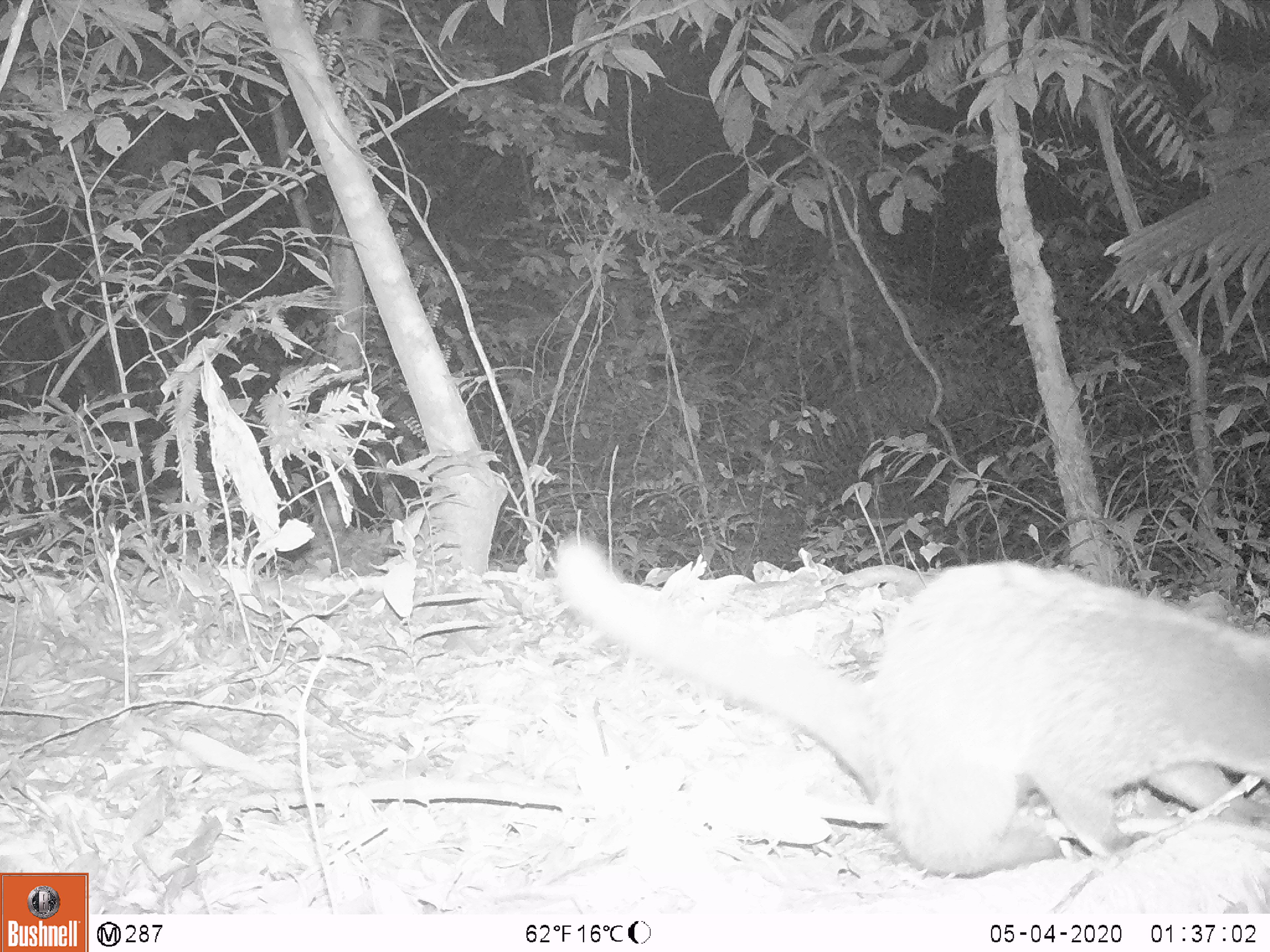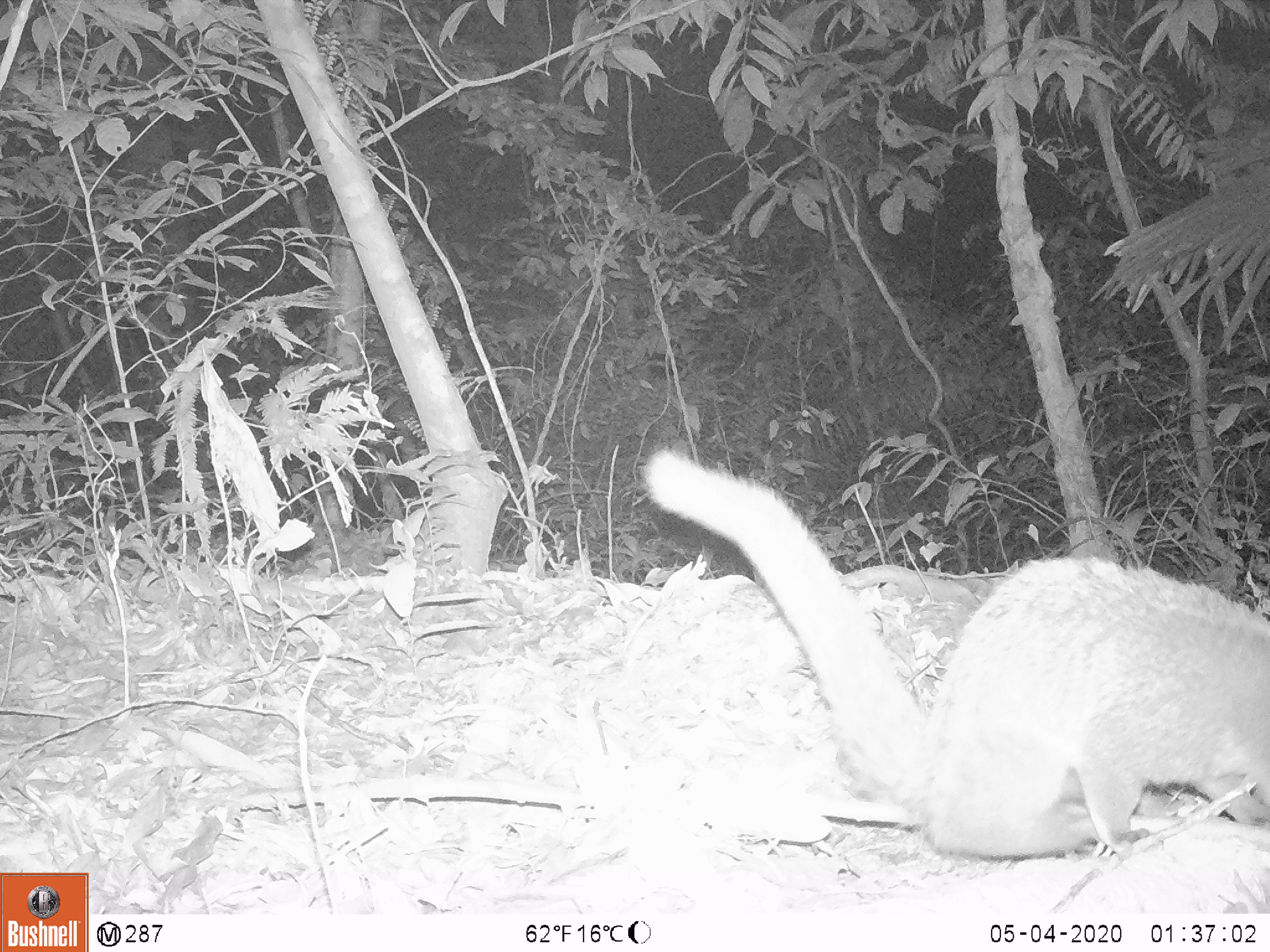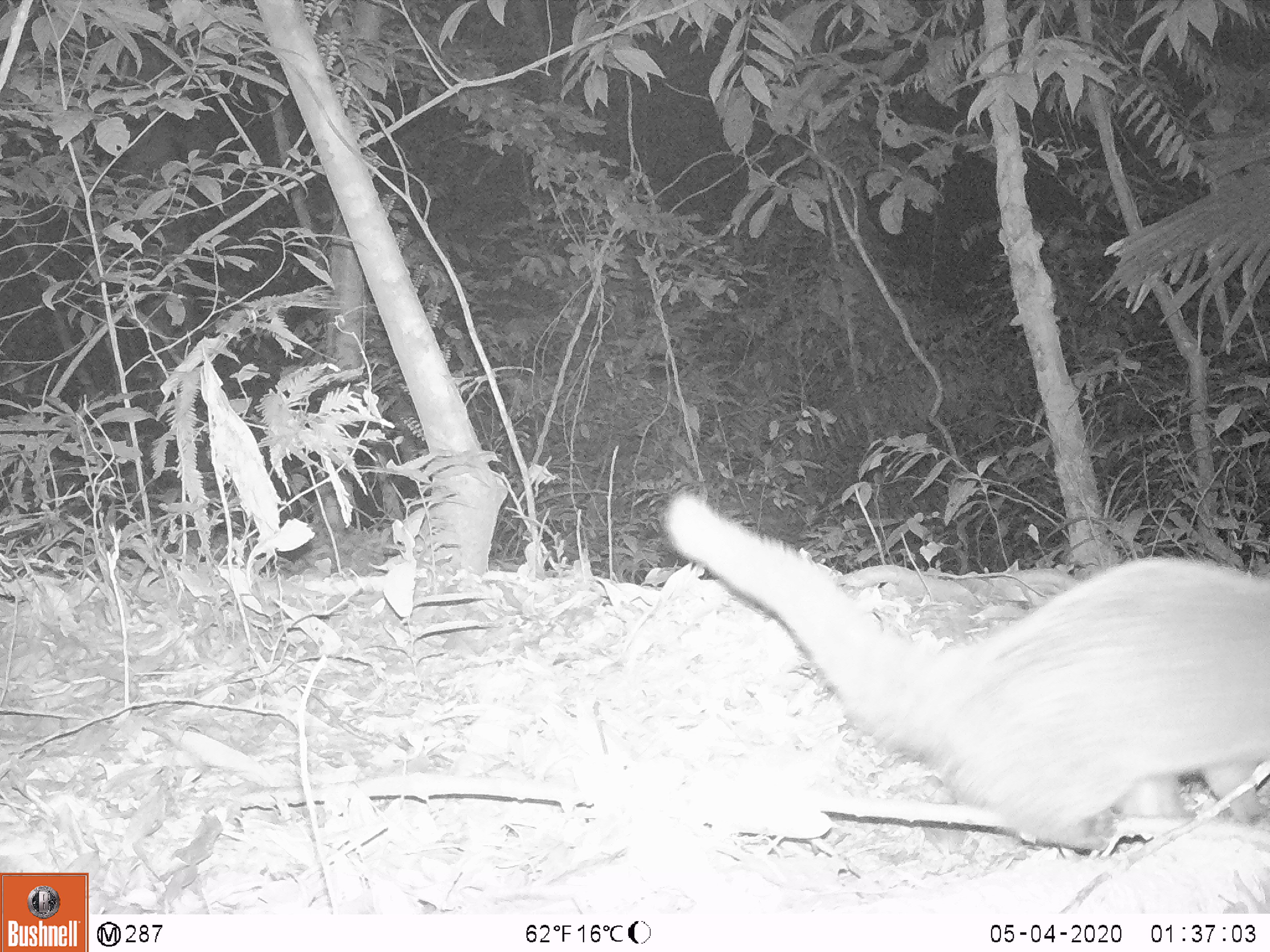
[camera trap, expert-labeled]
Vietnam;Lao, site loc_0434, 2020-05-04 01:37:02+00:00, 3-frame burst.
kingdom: Animalia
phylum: Chordata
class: Mammalia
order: Carnivora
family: Viverridae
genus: Paguma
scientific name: Paguma larvata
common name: masked palm civet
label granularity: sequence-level